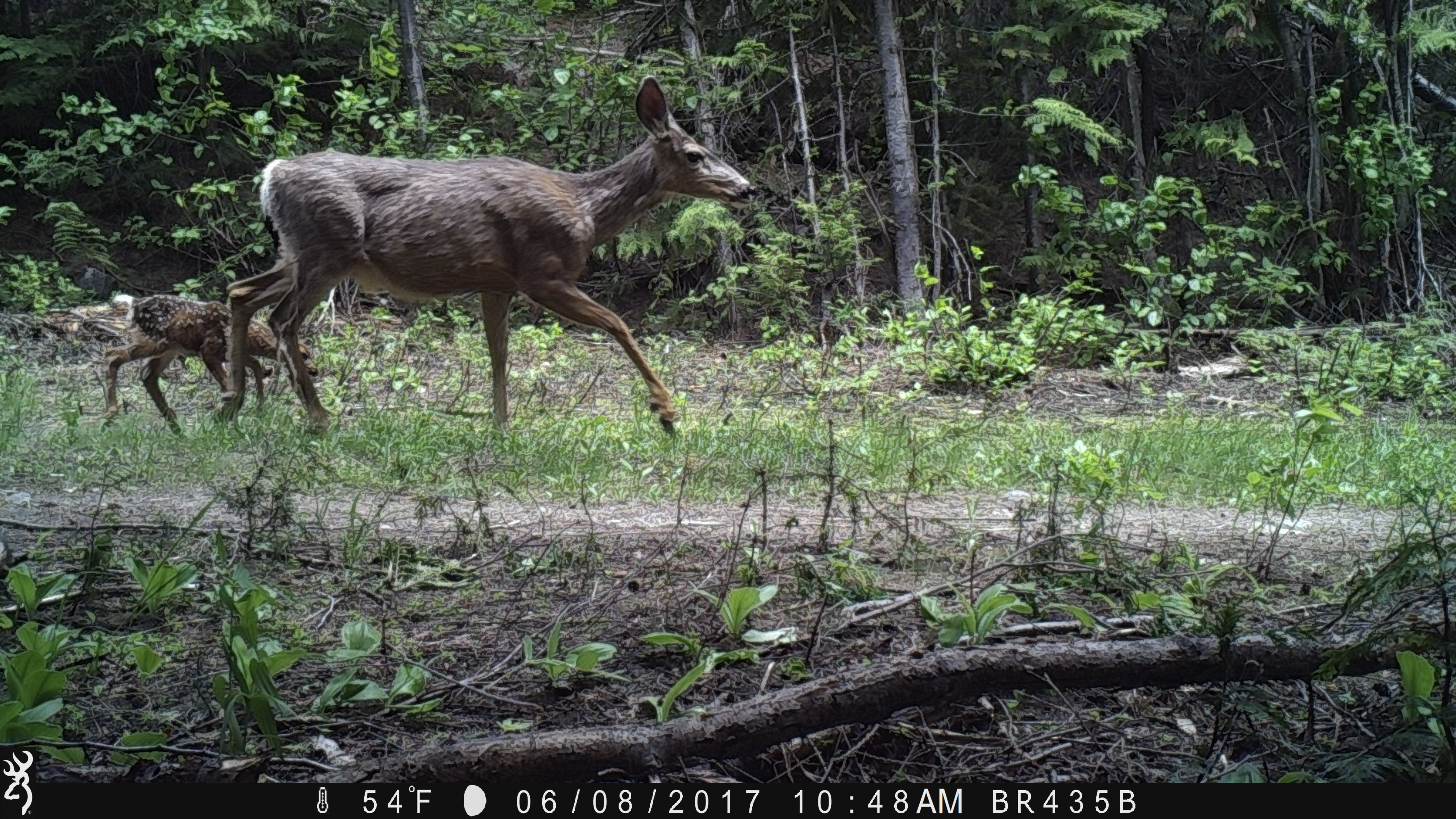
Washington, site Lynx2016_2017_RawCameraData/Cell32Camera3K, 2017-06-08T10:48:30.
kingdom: Animalia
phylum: Chordata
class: Mammalia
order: Artiodactyla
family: Cervidae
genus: Odocoileus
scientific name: Odocoileus hemionus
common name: mule deer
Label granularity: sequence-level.